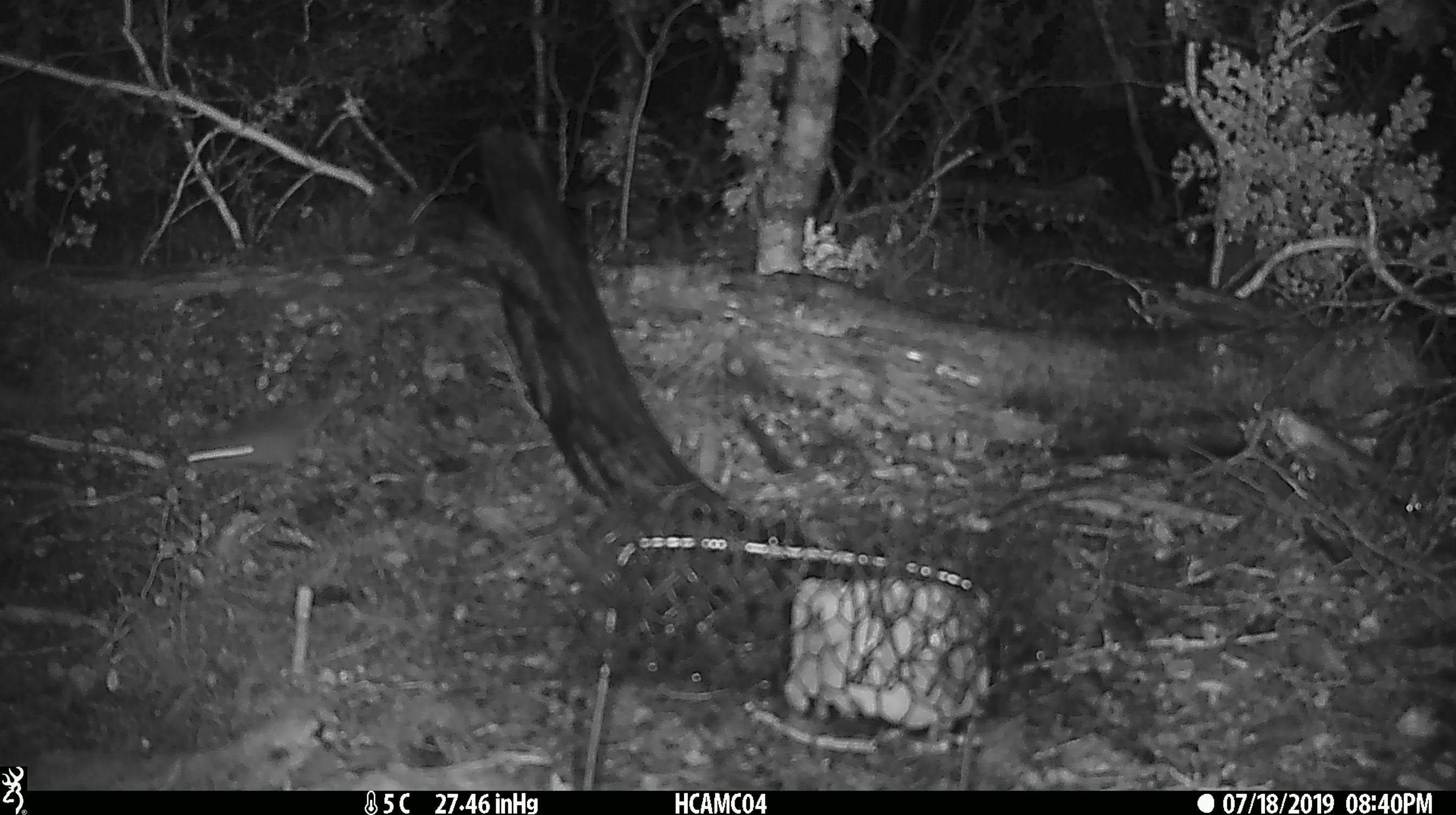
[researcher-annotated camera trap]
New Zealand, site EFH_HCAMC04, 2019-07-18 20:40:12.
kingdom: Animalia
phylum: Chordata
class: Mammalia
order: Rodentia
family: Muridae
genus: Mus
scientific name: Mus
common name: mouse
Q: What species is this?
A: Mouse (Mus).